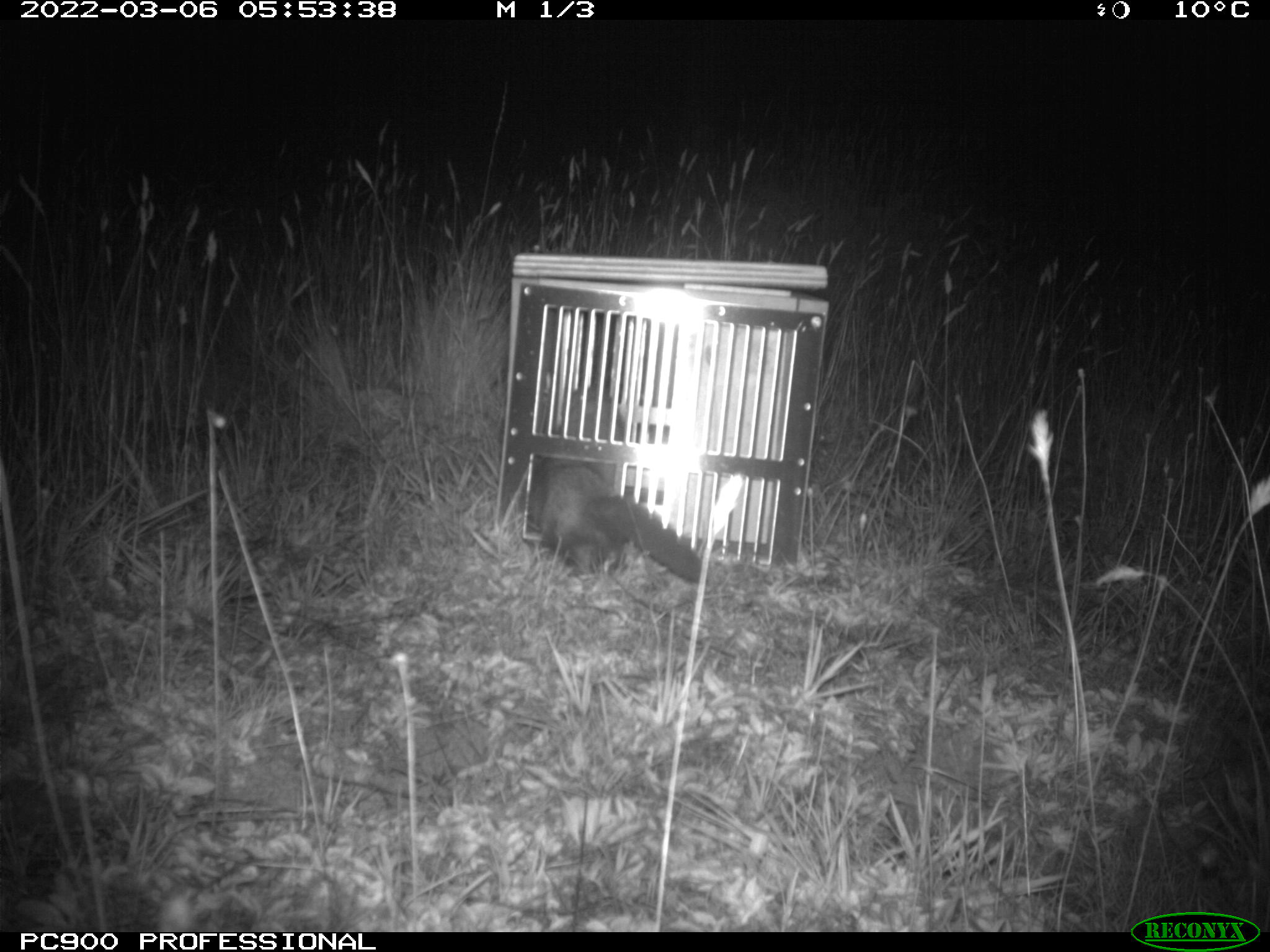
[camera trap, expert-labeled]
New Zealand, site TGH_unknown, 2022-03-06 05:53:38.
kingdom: Animalia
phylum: Chordata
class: Mammalia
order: Carnivora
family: Mustelidae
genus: Mustela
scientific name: Mustela furo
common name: ferret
Ferret (Mustela furo).